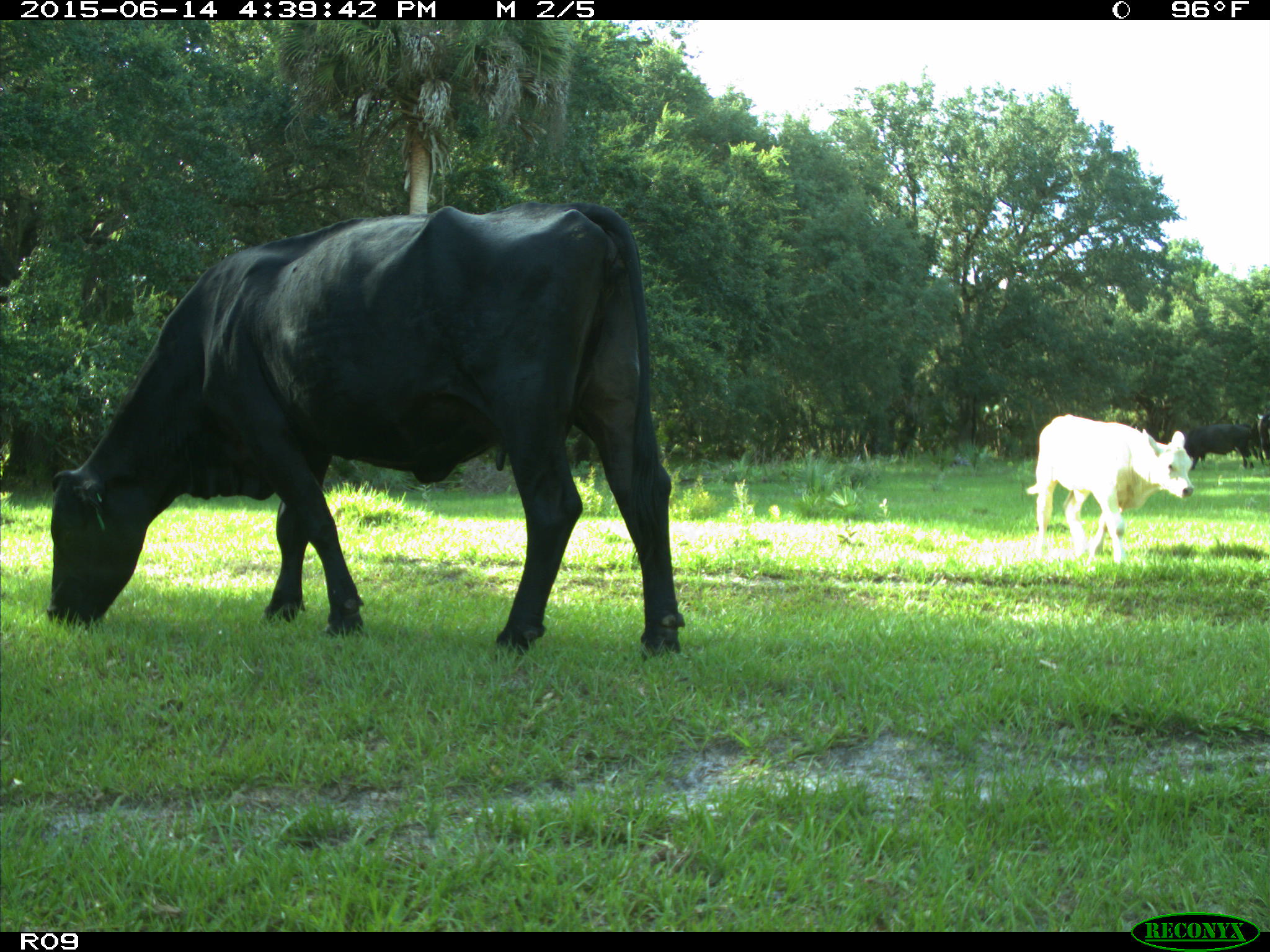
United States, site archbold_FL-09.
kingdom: Animalia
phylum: Chordata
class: Mammalia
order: Artiodactyla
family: Bovidae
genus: Bos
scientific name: Bos taurus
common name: domestic cow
Bos taurus (domestic cow).